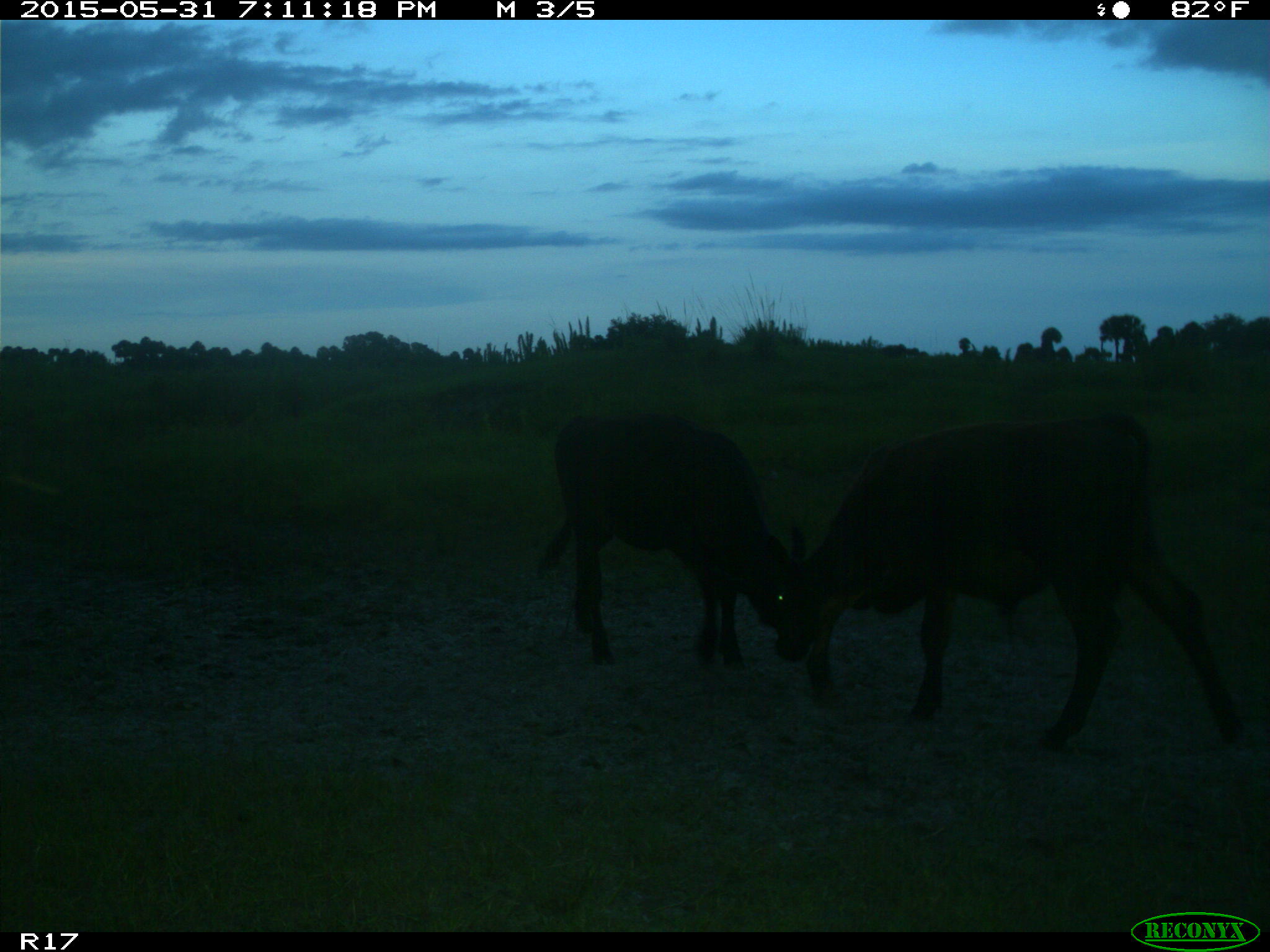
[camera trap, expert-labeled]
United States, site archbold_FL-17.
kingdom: Animalia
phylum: Chordata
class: Mammalia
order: Artiodactyla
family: Bovidae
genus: Bos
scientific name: Bos taurus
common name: domestic cow